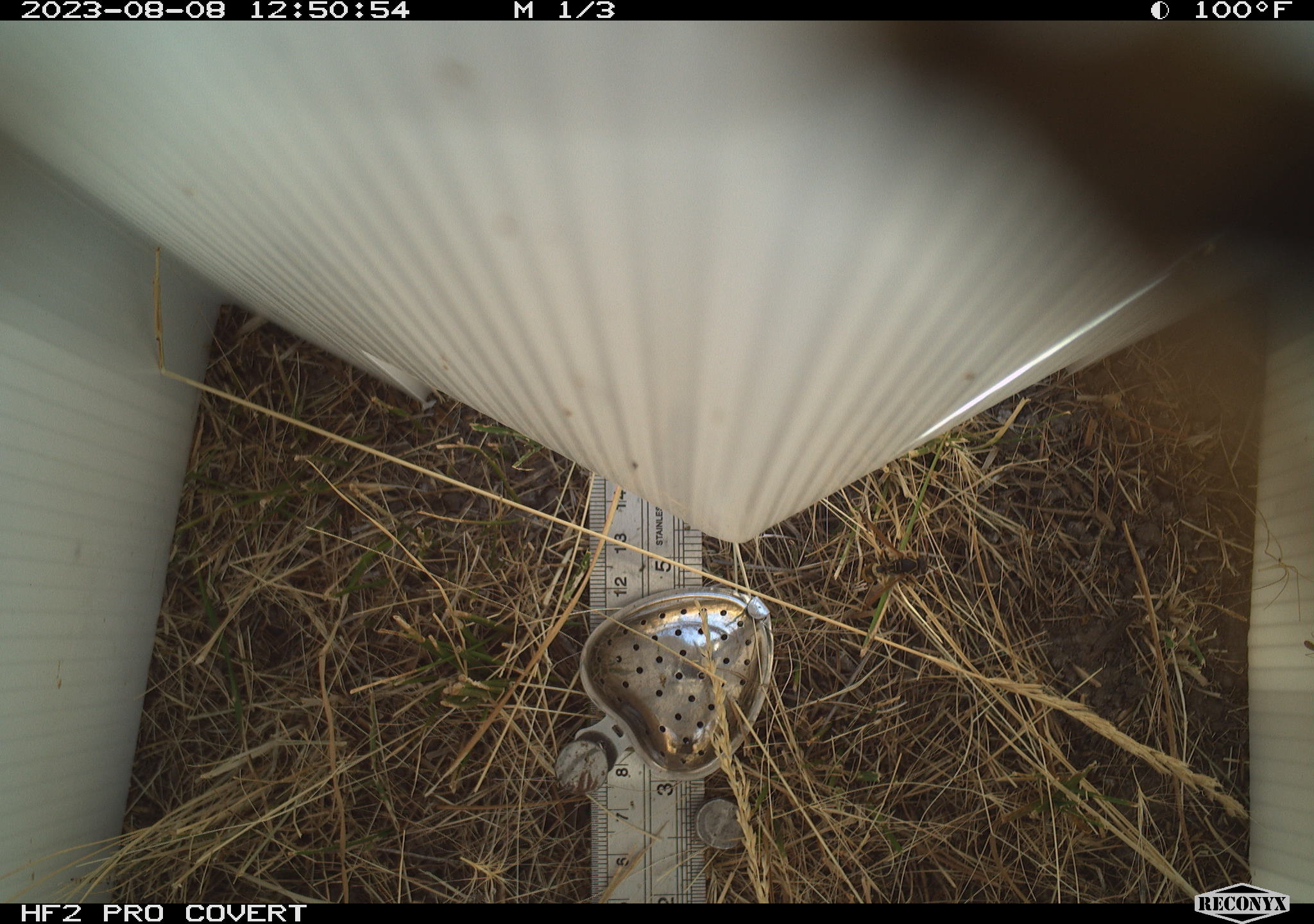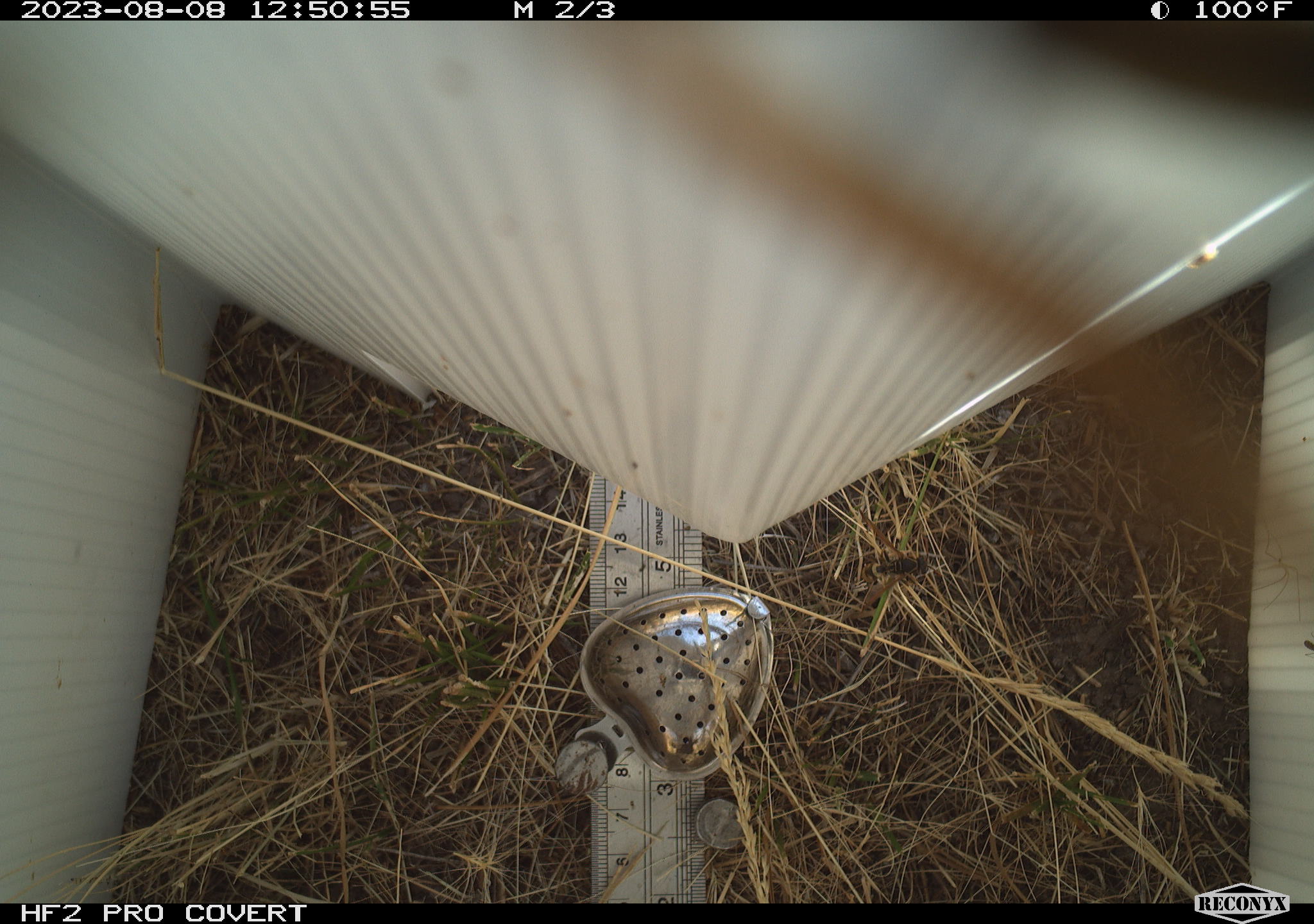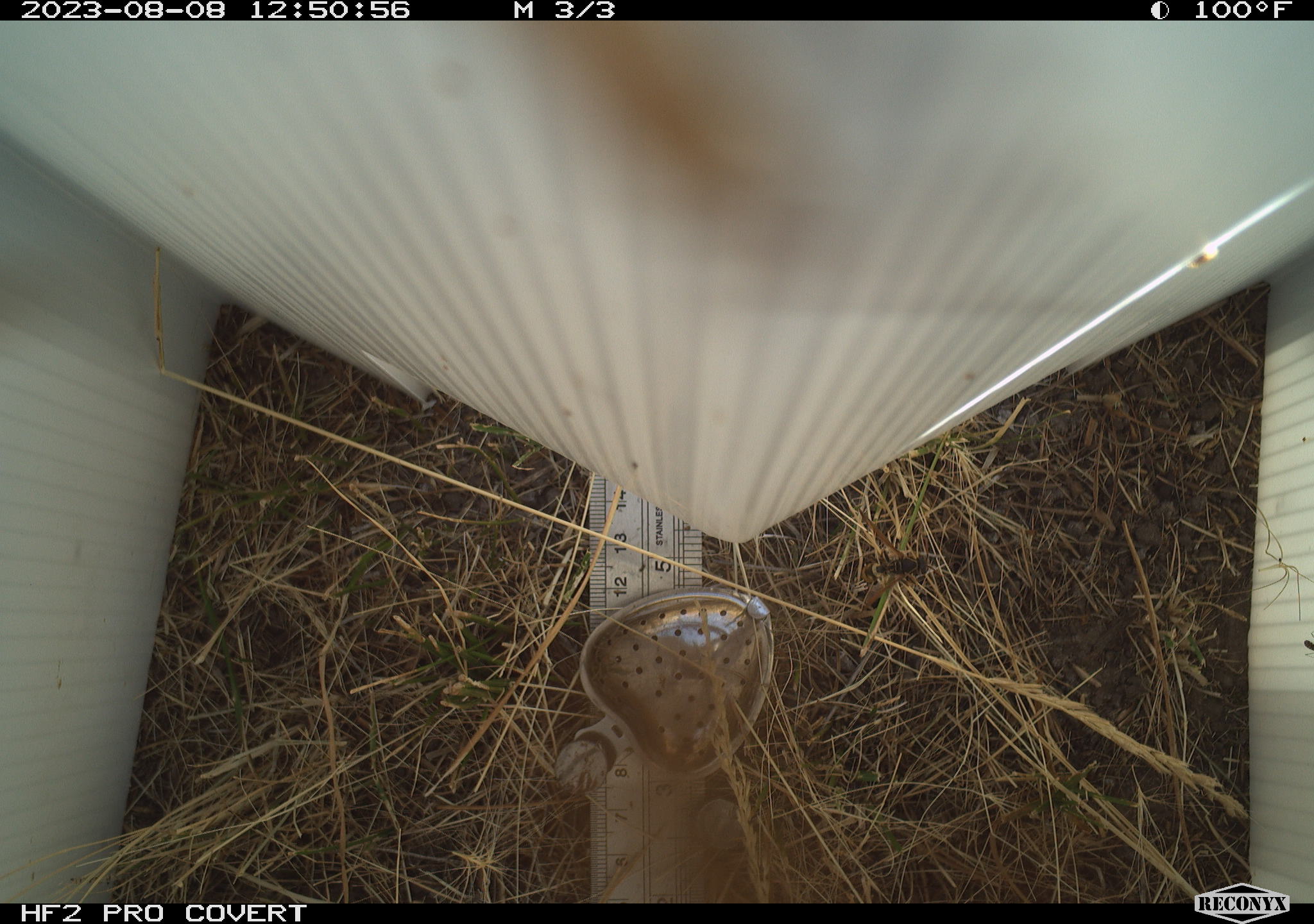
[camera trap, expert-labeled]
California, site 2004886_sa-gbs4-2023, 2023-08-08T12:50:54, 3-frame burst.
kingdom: Animalia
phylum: Arthropoda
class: Insecta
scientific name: Insecta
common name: insect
Insect (Insecta).